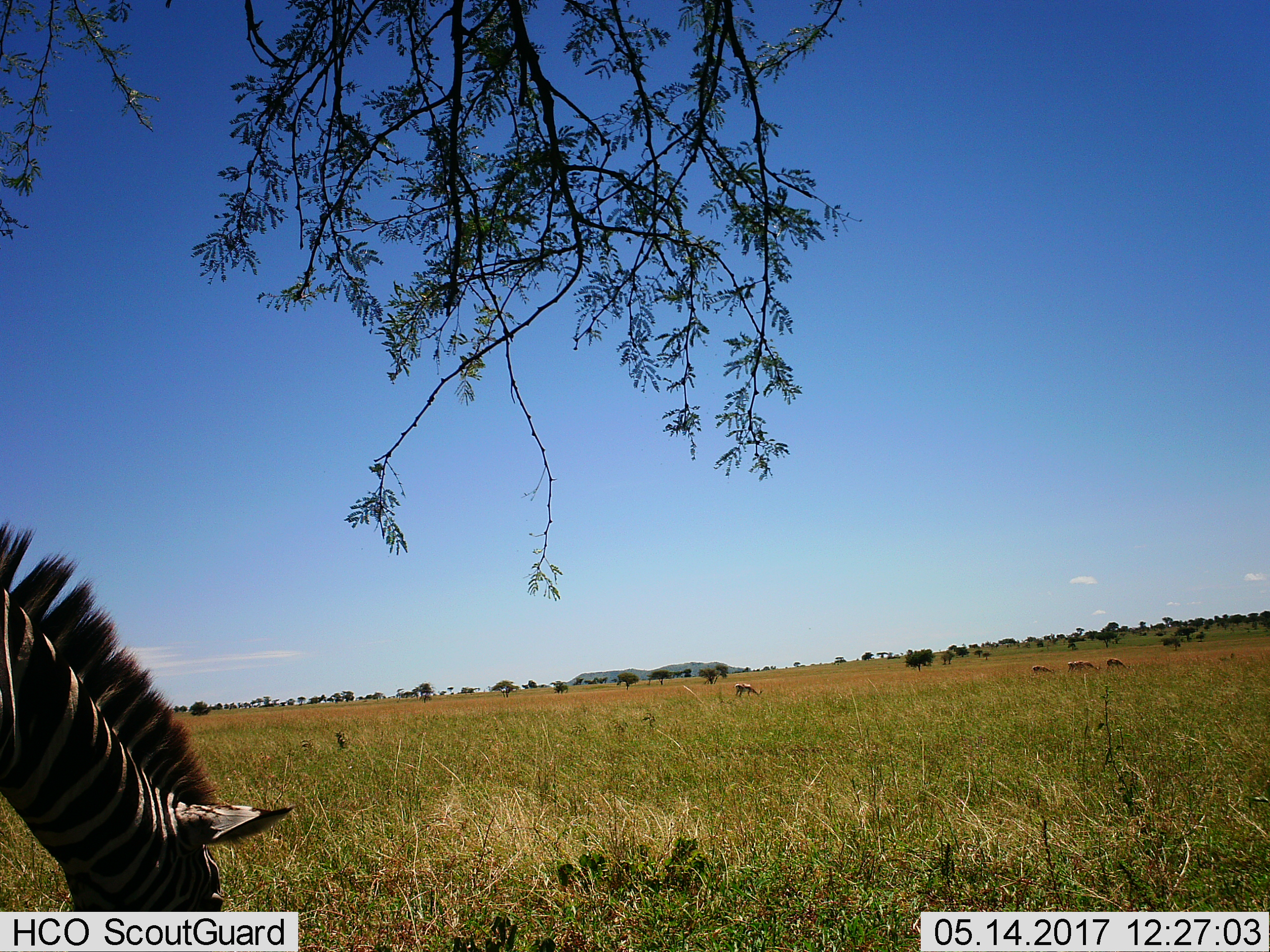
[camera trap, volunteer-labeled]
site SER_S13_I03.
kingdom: Animalia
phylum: Chordata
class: Mammalia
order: Artiodactyla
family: Bovidae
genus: Eudorcas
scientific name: Eudorcas thomsonii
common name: thomson's gazelle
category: gazellethomsons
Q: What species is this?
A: Gazellethomsons (thomson's gazelle) (Eudorcas thomsonii).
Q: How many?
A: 5.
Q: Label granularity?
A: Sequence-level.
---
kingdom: Animalia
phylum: Chordata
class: Mammalia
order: Perissodactyla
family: Equidae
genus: Equus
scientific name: Equus quagga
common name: plains zebra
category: zebraplains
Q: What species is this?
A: Zebraplains (plains zebra) (Equus quagga).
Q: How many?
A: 1.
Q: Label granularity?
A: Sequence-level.